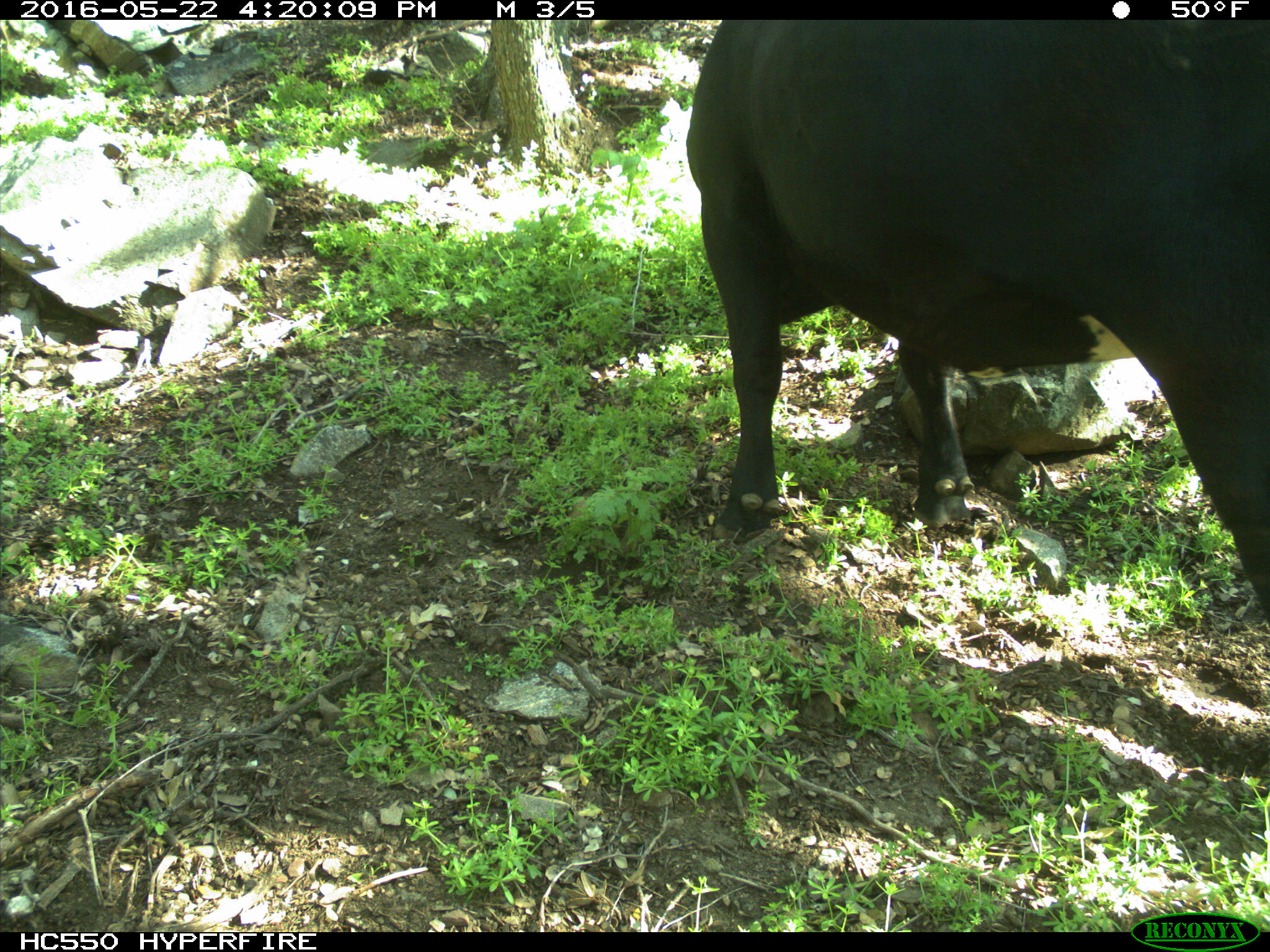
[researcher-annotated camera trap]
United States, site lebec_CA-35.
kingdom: Animalia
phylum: Chordata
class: Mammalia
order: Artiodactyla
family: Bovidae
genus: Bos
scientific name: Bos taurus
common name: domestic cow